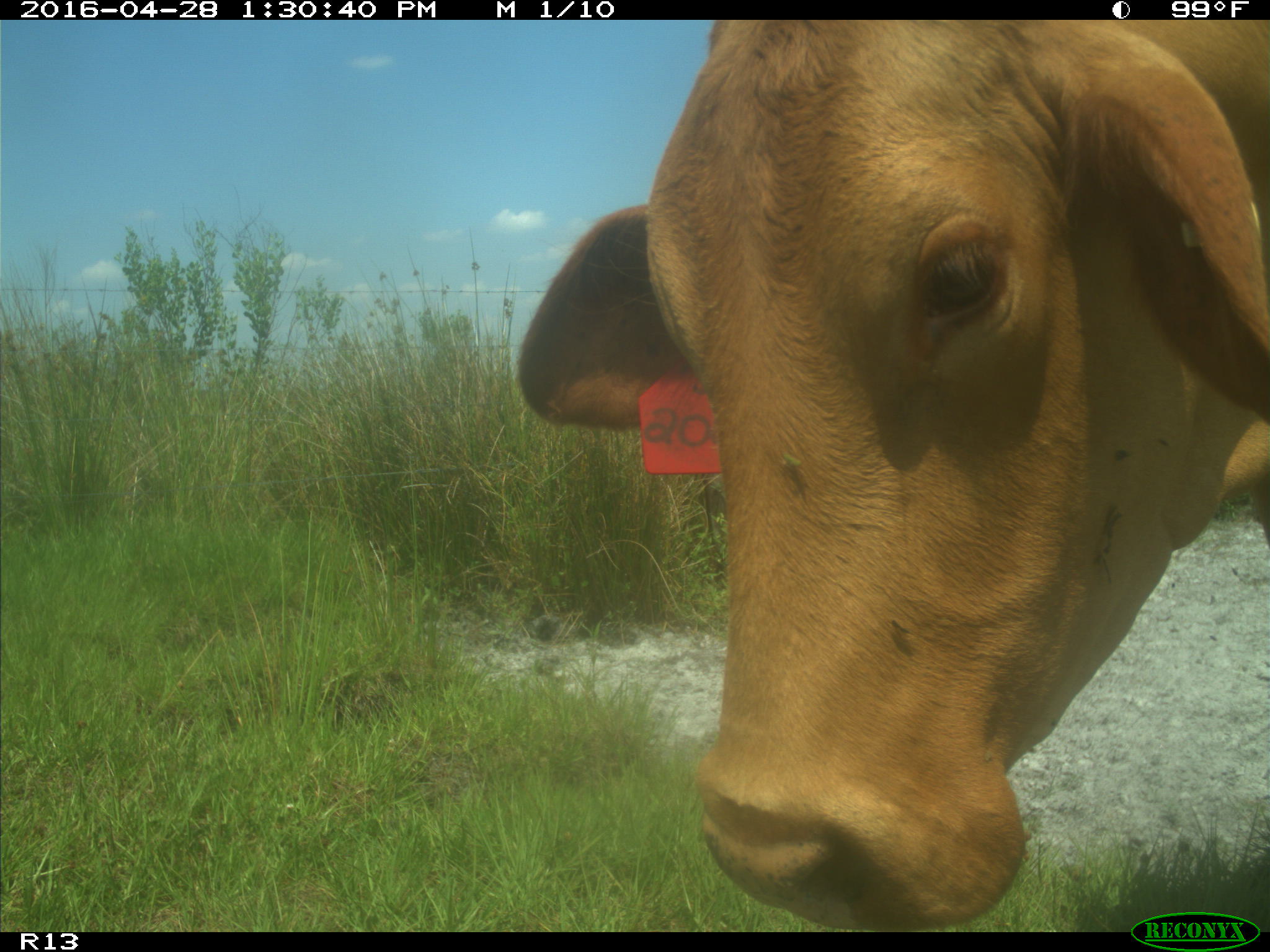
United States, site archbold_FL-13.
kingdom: Animalia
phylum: Chordata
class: Mammalia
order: Artiodactyla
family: Bovidae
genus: Bos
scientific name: Bos taurus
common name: domestic cow